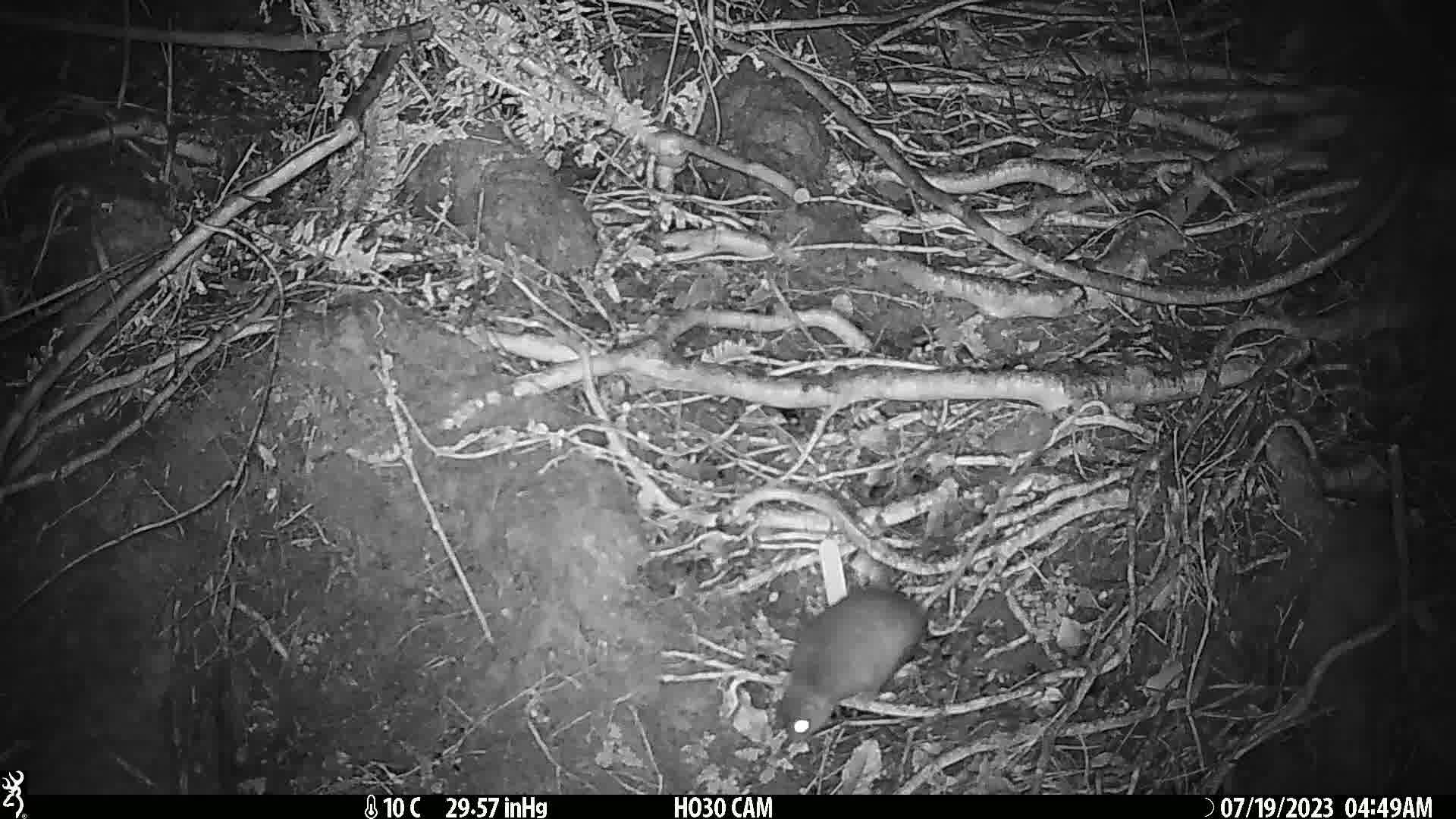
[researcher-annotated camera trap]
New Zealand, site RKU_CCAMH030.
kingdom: Animalia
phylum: Chordata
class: Mammalia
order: Rodentia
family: Muridae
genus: Rattus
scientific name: Rattus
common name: rat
Rat (Rattus).